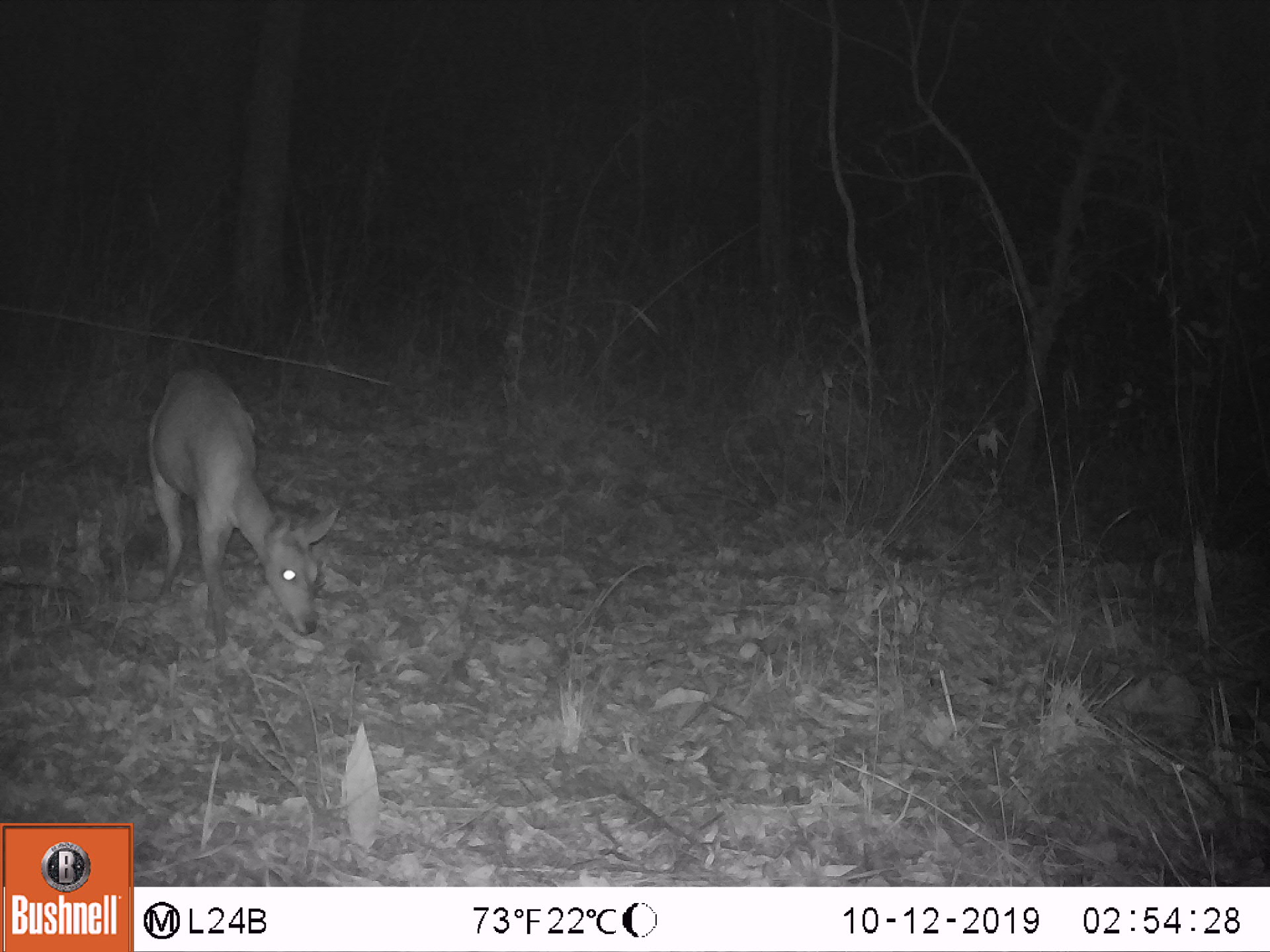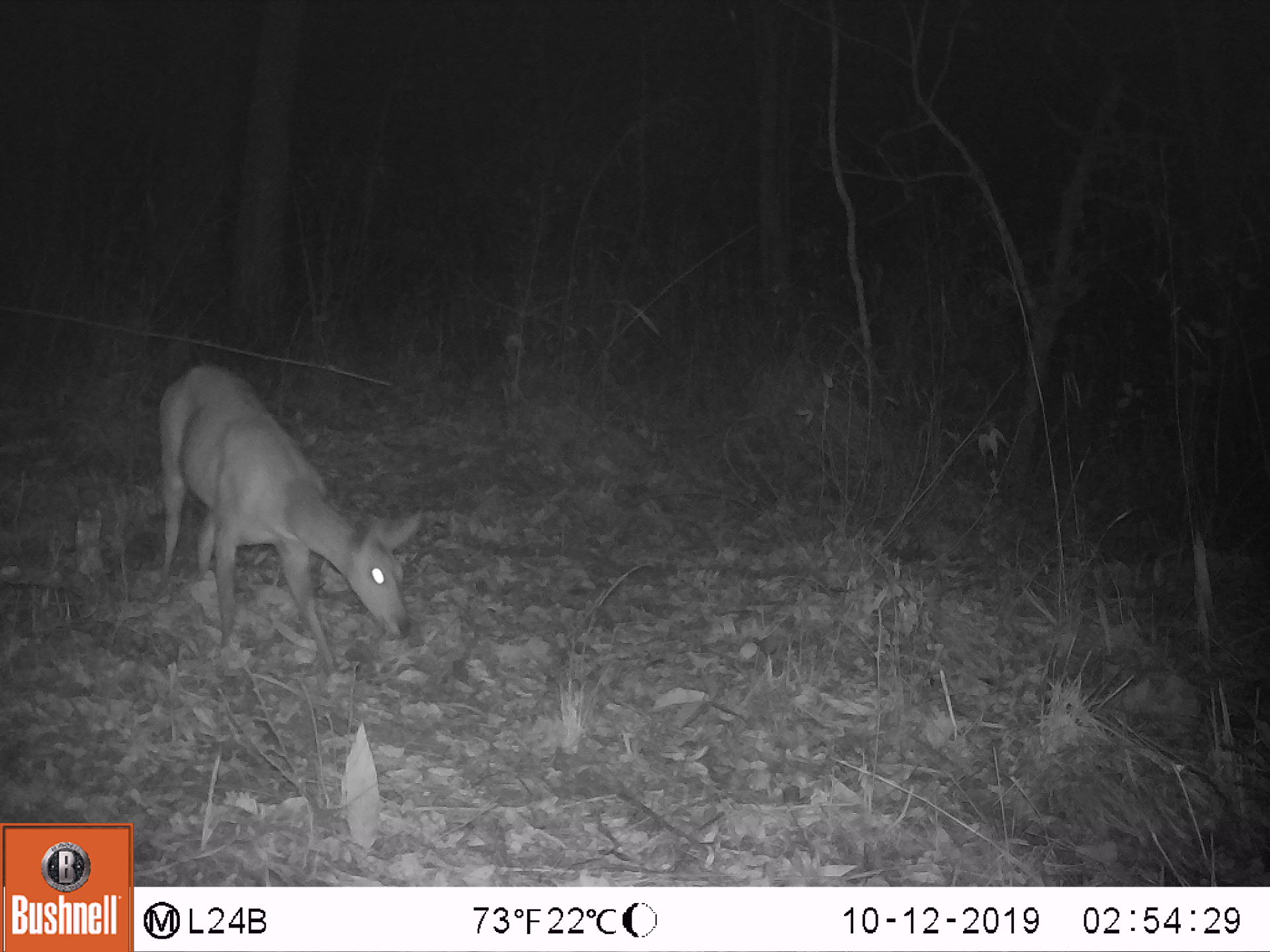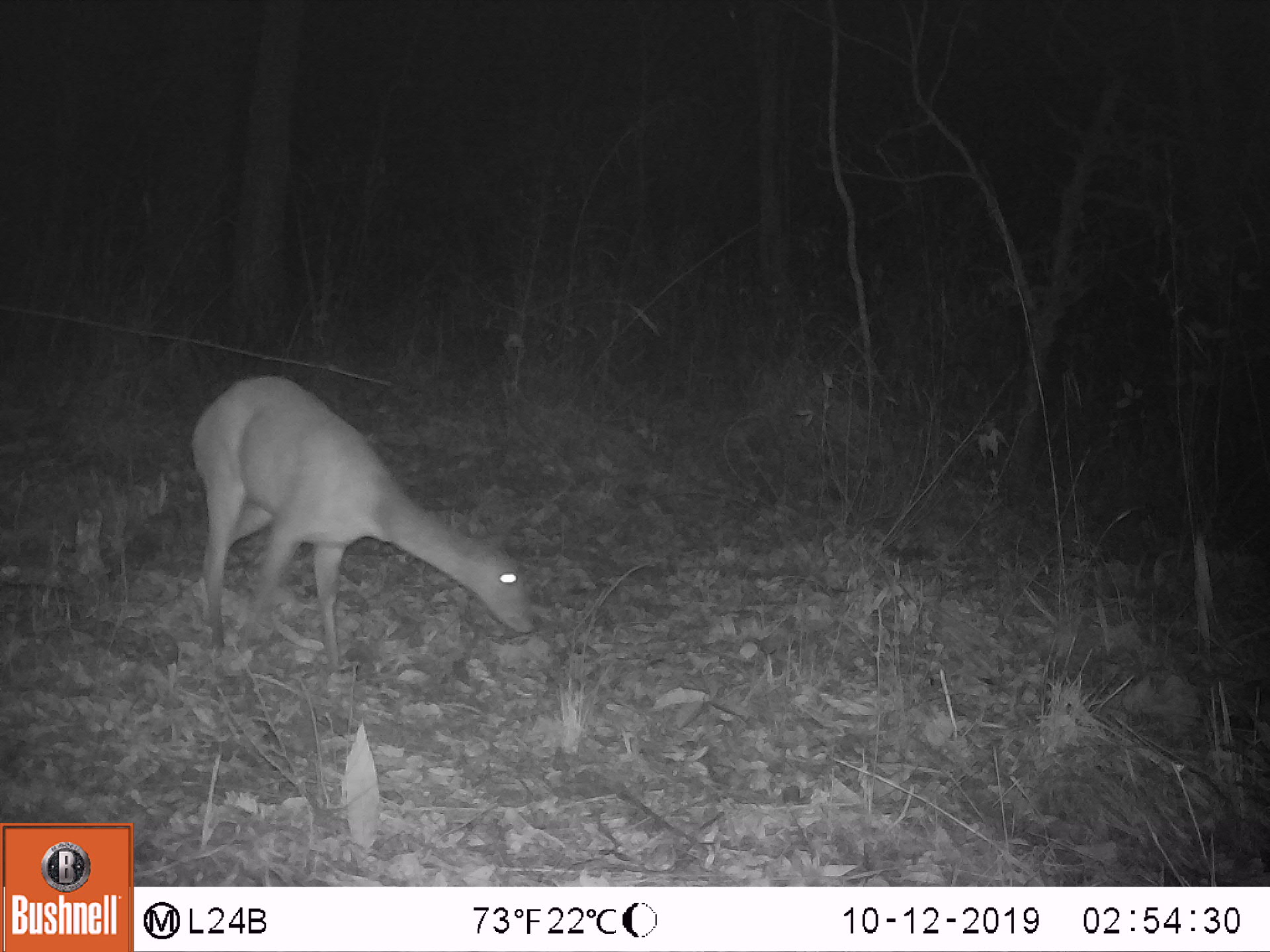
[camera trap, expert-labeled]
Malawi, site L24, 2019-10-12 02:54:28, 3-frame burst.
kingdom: Animalia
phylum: Chordata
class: Mammalia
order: Artiodactyla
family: Bovidae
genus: Tragelaphus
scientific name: Tragelaphus sylvaticus sylvaticus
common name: cape bushbuck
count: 1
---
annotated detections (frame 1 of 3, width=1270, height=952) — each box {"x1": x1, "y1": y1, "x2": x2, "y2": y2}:
cape bushbuck: {"x1": 139, "y1": 369, "x2": 344, "y2": 651}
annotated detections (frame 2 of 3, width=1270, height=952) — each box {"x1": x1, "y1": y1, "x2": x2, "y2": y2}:
cape bushbuck: {"x1": 148, "y1": 363, "x2": 423, "y2": 678}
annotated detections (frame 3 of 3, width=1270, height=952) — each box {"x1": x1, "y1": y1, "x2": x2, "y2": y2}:
cape bushbuck: {"x1": 184, "y1": 370, "x2": 550, "y2": 667}